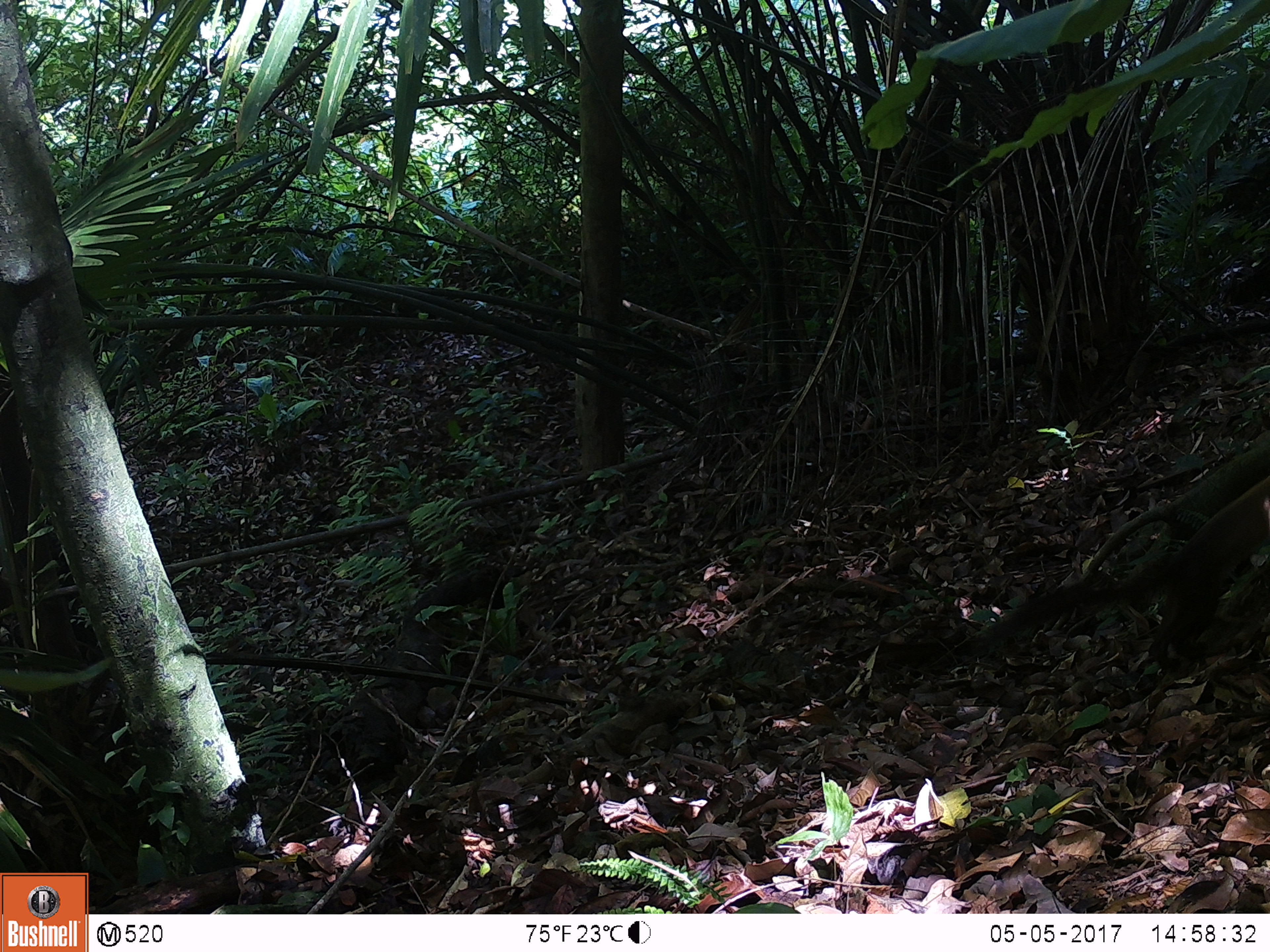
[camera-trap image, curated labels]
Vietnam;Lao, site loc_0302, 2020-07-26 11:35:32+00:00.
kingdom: Animalia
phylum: Chordata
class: Mammalia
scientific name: Mammalia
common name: mammal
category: unidentified small mammal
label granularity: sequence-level